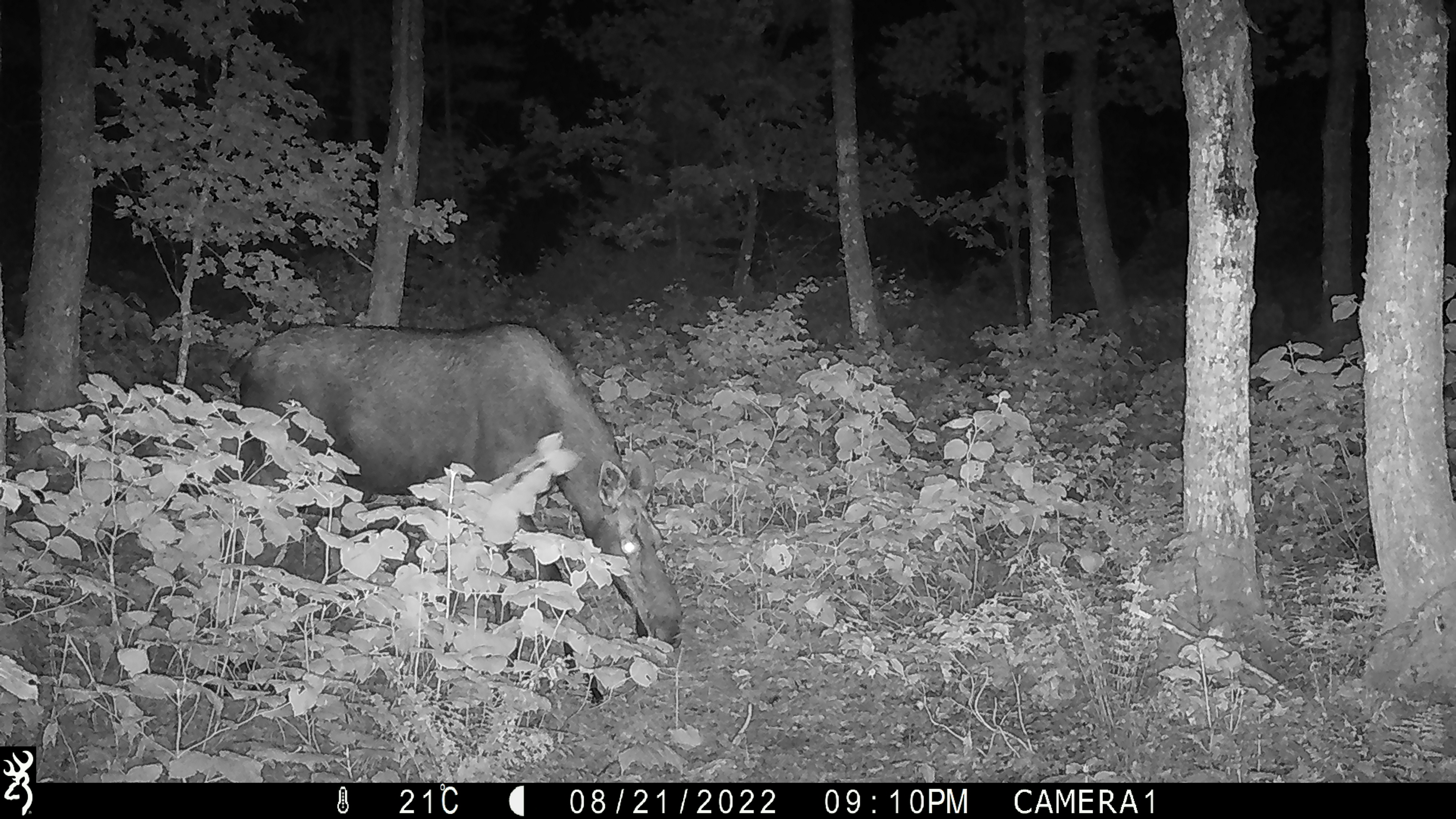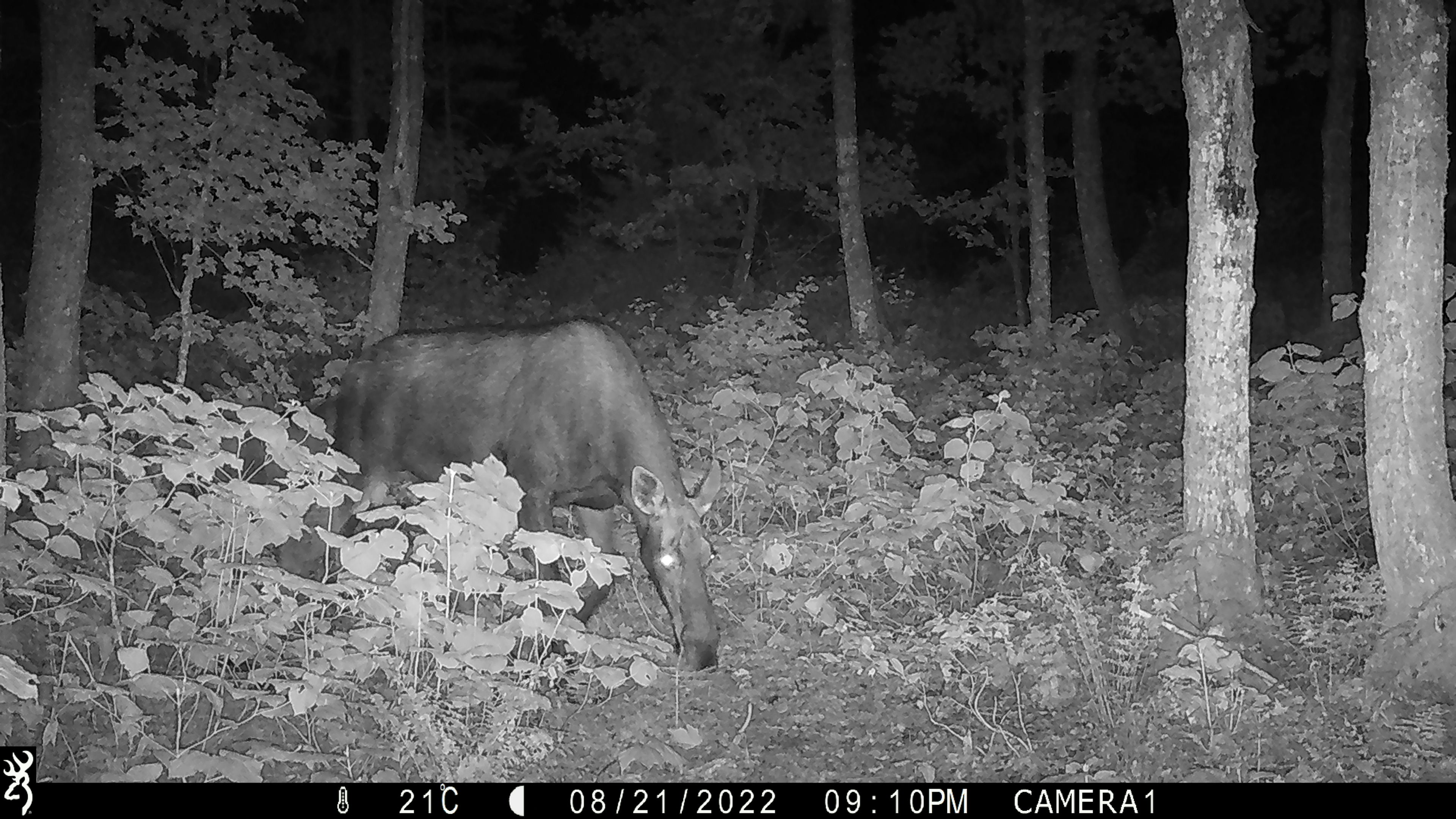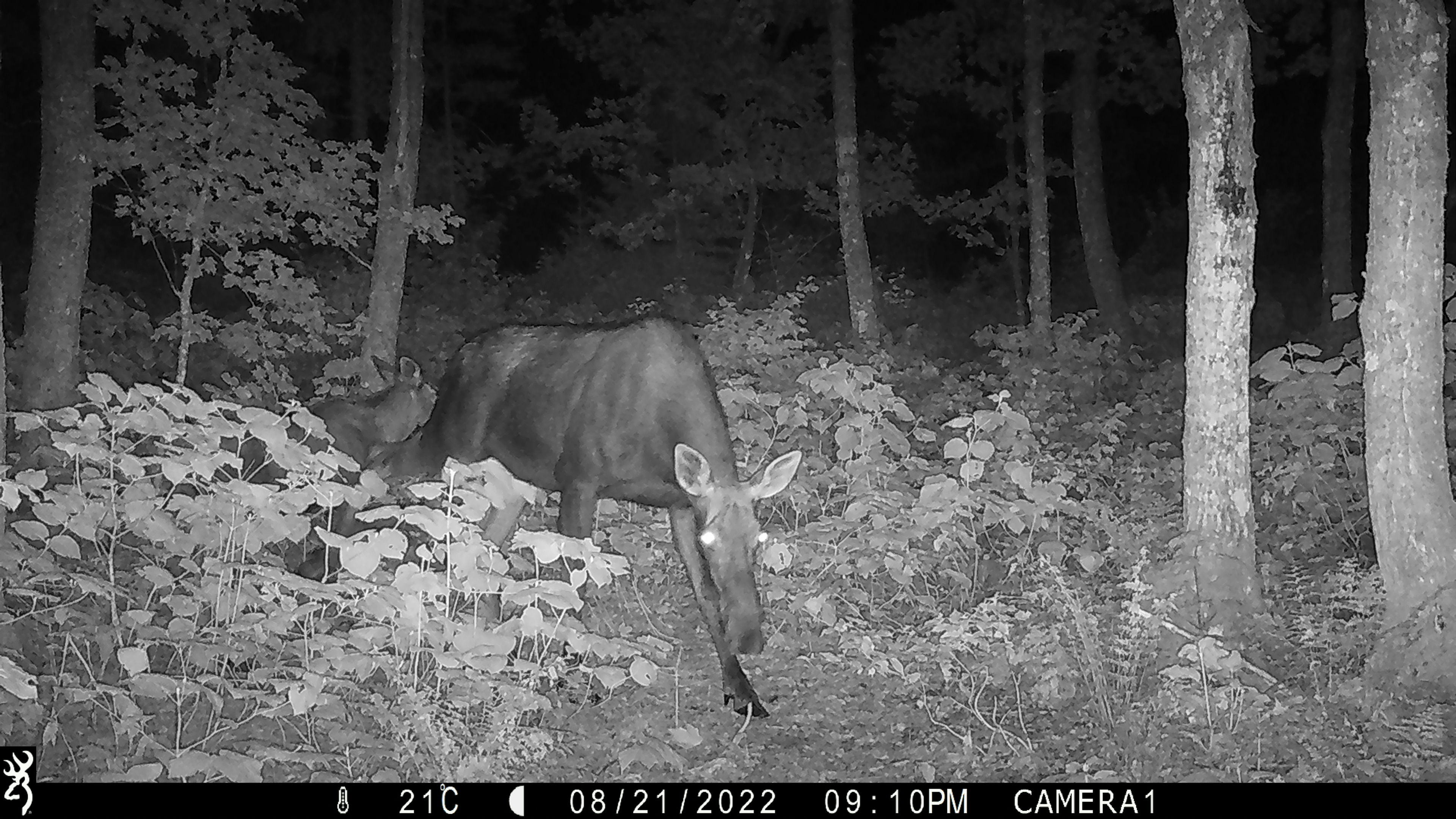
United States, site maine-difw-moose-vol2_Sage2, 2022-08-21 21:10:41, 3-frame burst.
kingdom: Animalia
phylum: Chordata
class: Mammalia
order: Artiodactyla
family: Cervidae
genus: Alces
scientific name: Alces alces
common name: moose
Moose (Alces alces).